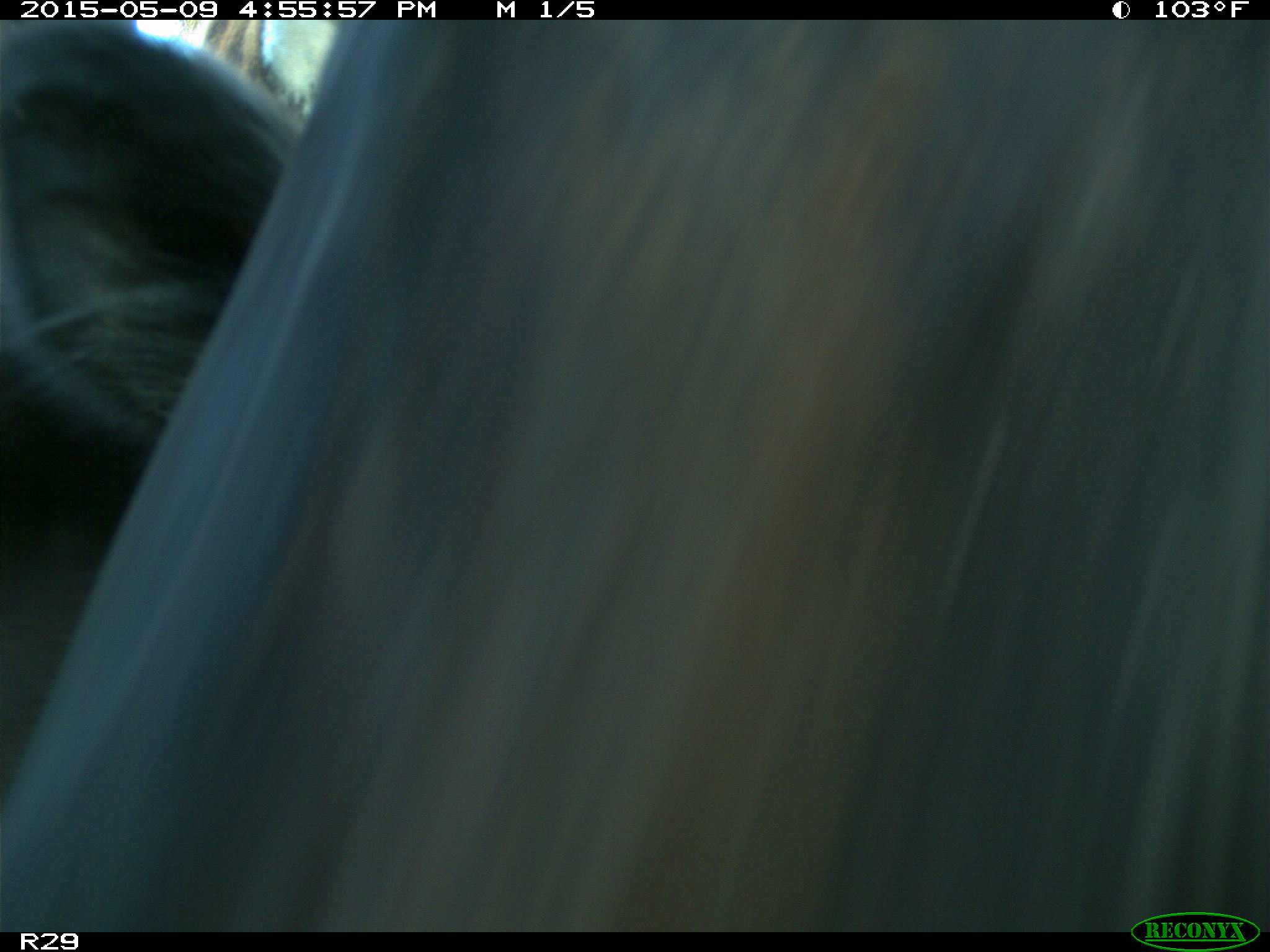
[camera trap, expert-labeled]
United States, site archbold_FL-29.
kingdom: Animalia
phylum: Chordata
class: Mammalia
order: Artiodactyla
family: Bovidae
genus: Bos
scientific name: Bos taurus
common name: domestic cow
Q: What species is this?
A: Bos taurus (domestic cow).